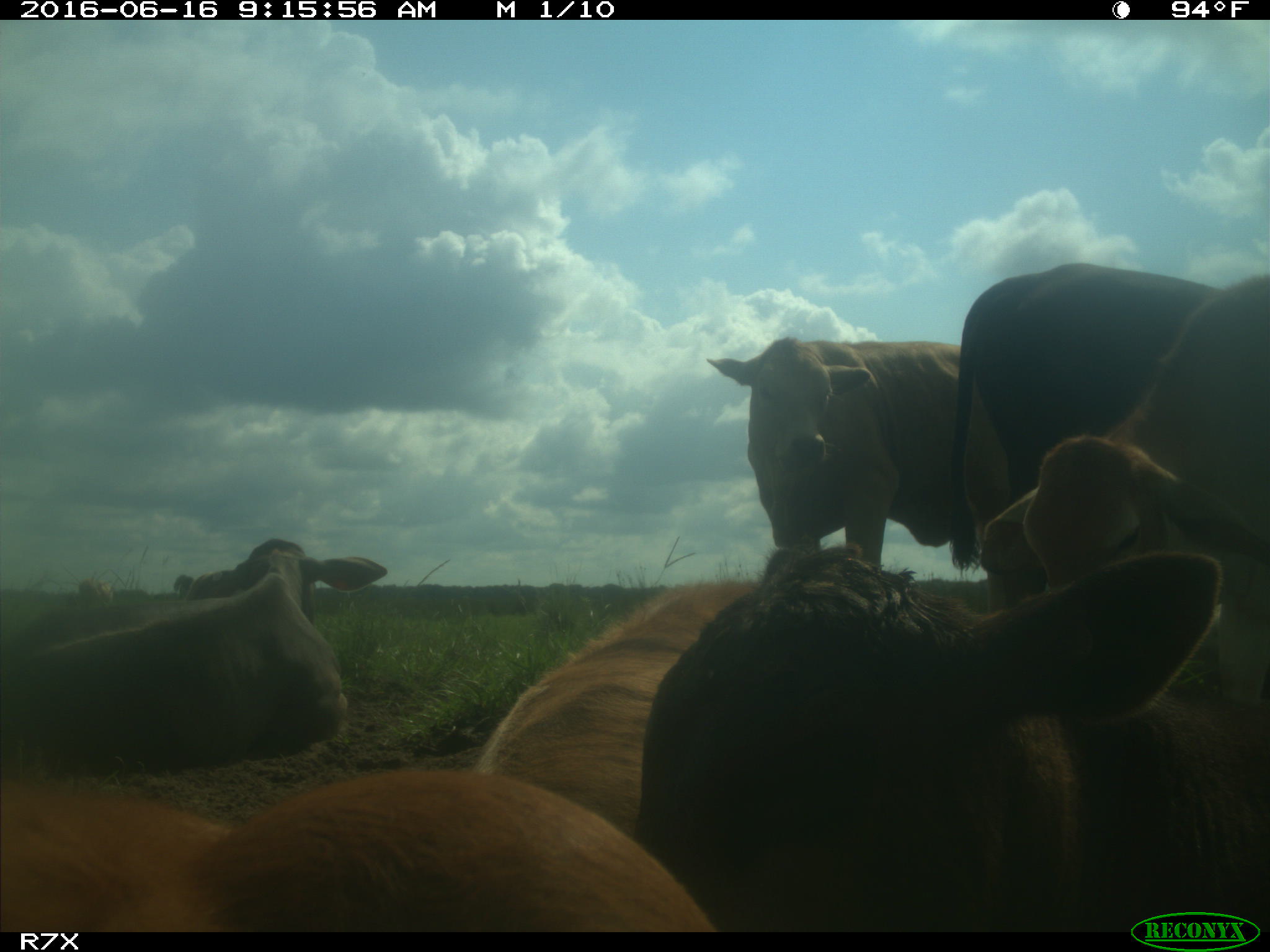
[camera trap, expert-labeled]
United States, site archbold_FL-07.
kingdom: Animalia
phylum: Chordata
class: Mammalia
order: Artiodactyla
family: Bovidae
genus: Bos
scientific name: Bos taurus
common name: domestic cow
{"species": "Bos taurus (domestic cow)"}